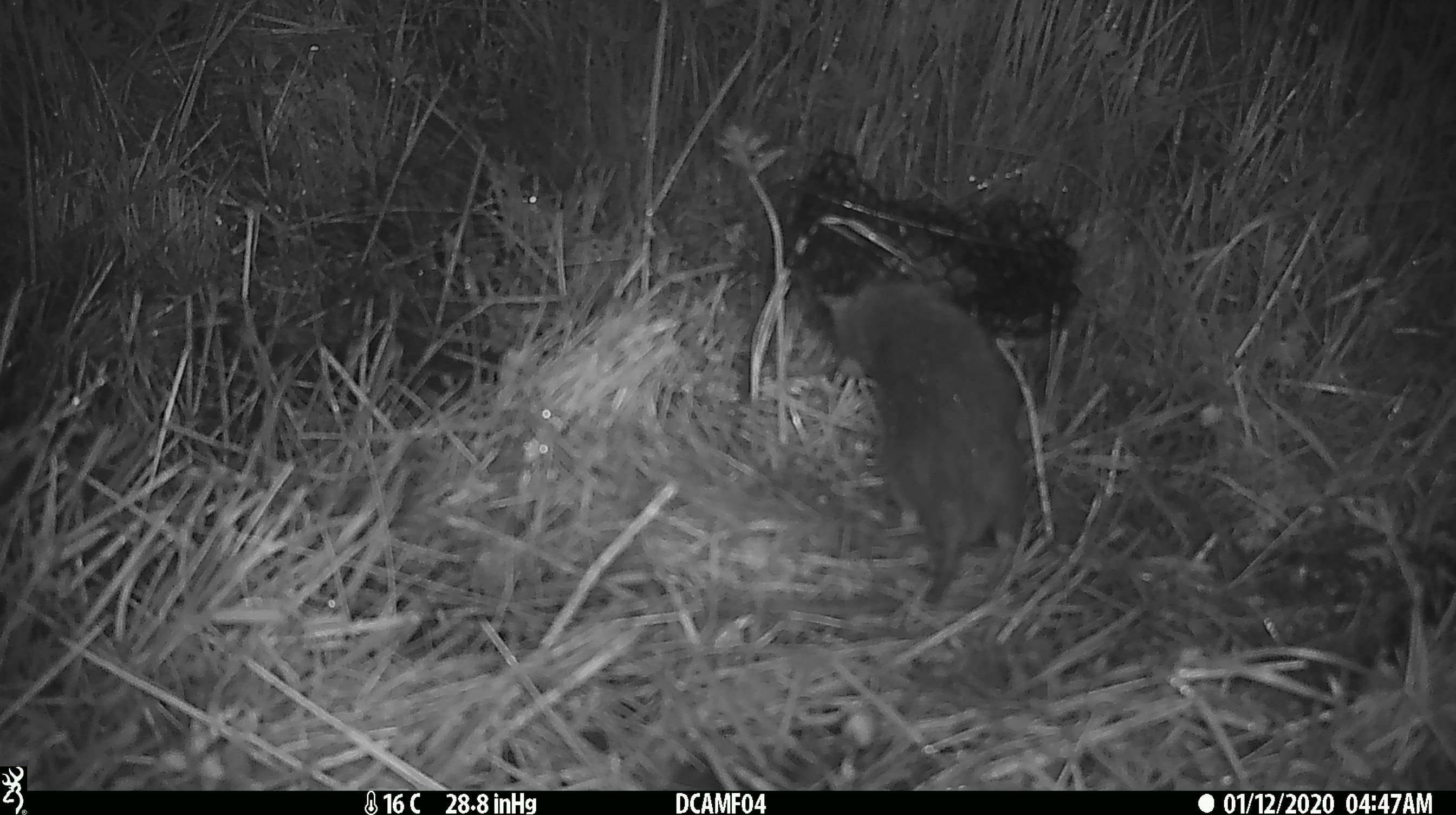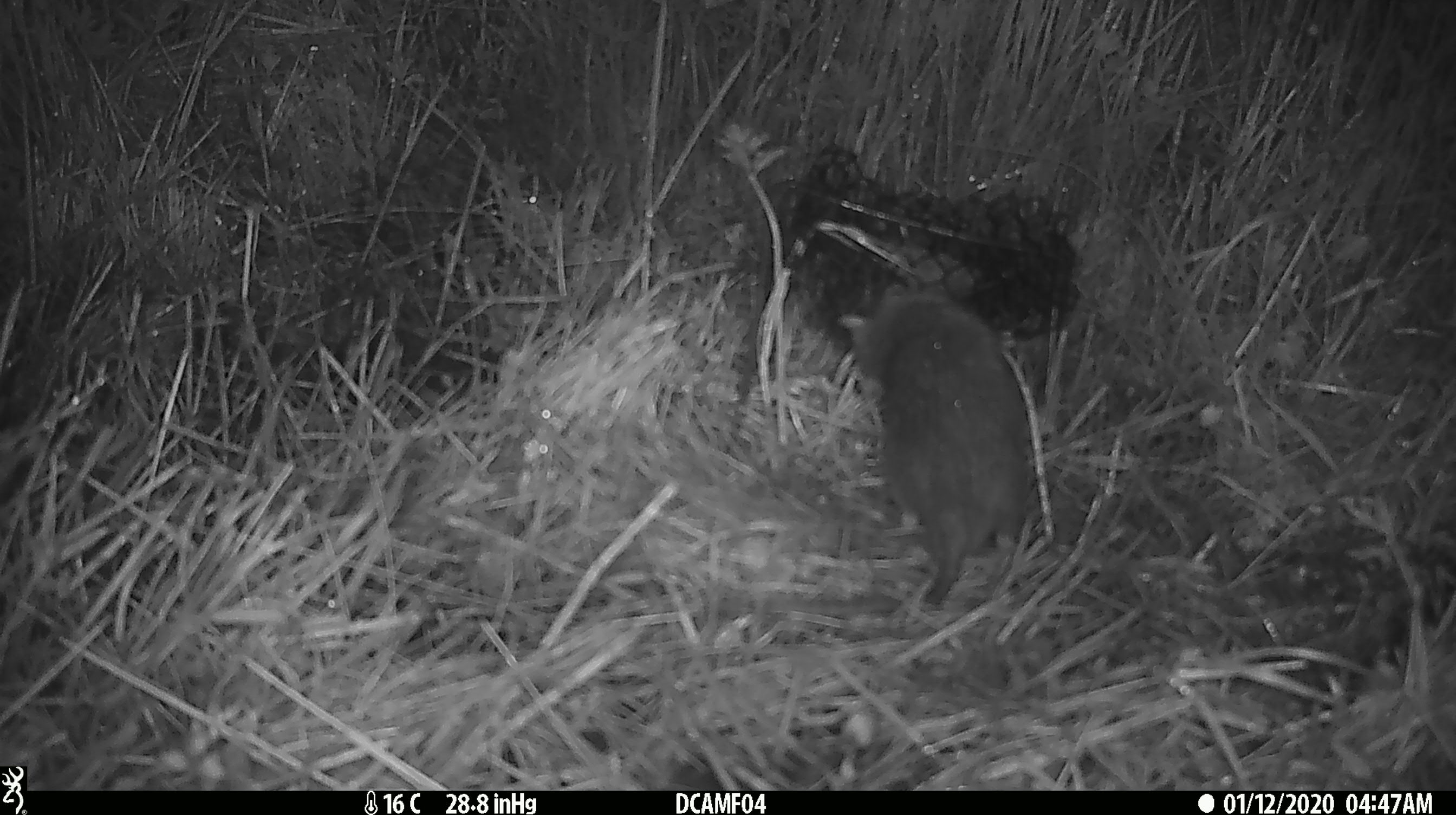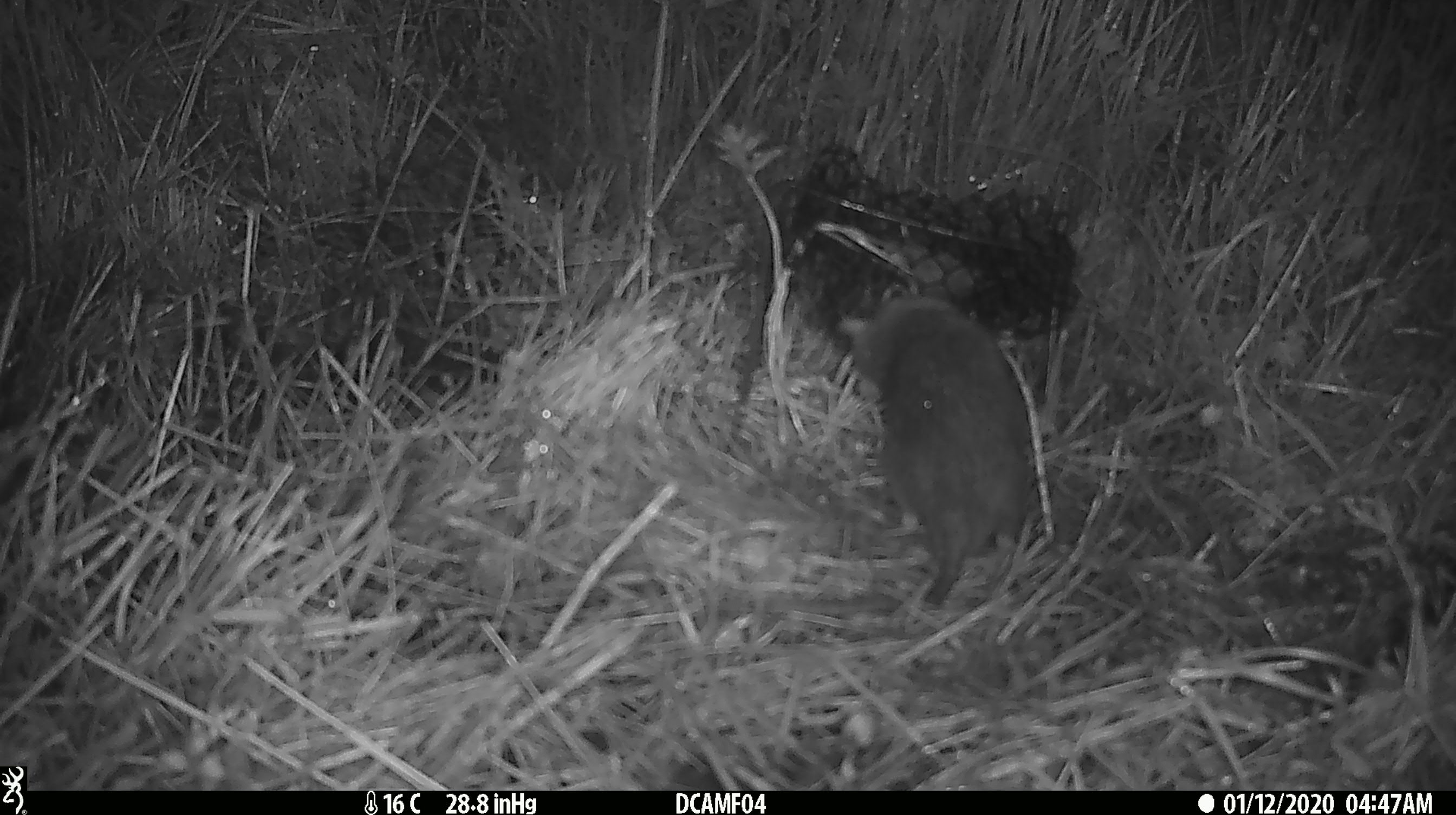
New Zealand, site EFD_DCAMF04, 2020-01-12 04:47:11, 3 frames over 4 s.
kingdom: Animalia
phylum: Chordata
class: Mammalia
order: Rodentia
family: Muridae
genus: Rattus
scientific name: Rattus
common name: rat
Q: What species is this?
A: Rat (Rattus).